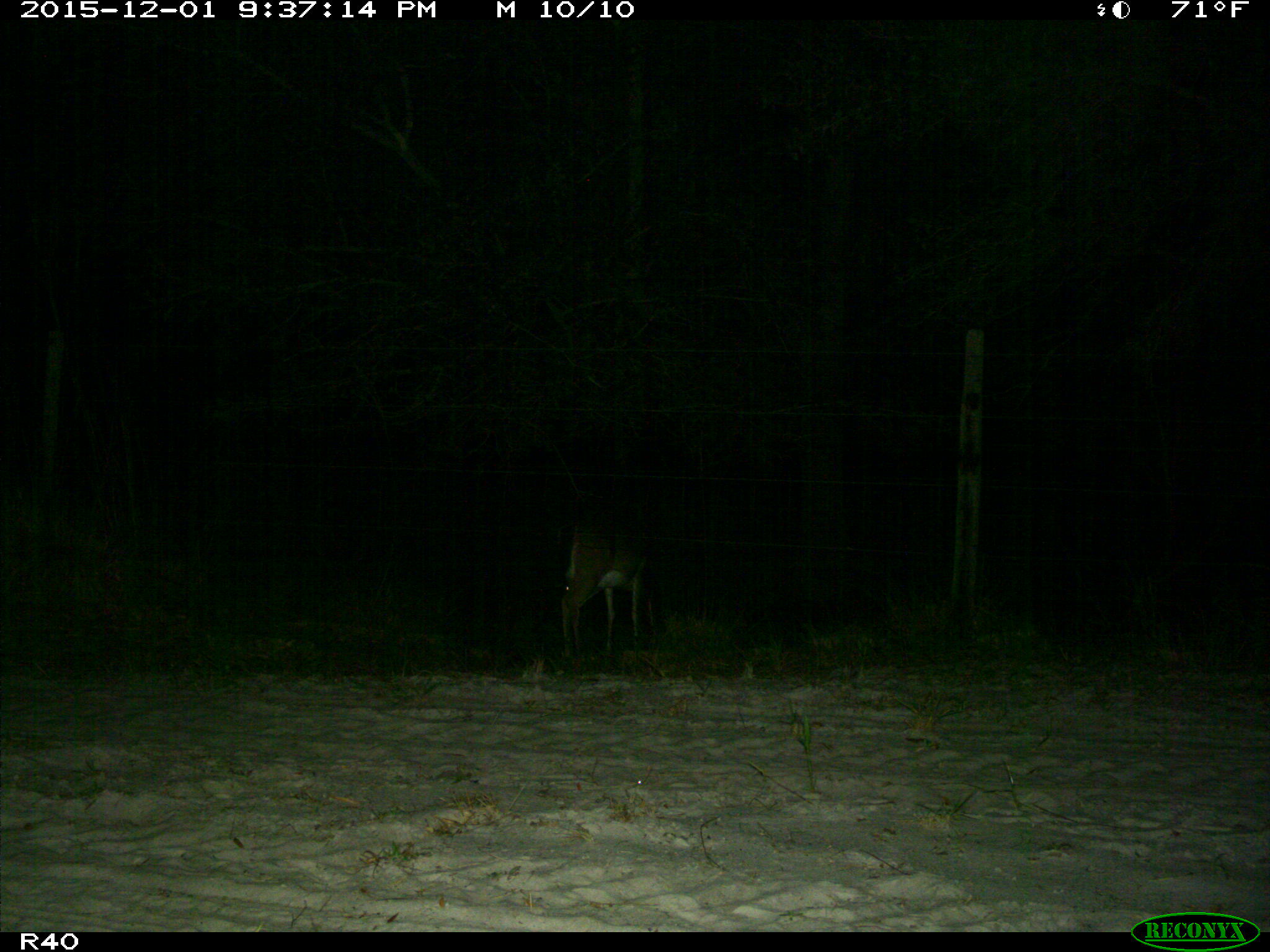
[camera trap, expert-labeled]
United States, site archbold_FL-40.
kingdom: Animalia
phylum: Chordata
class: Mammalia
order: Artiodactyla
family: Cervidae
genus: Odocoileus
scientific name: Odocoileus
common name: deer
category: unidentified deer